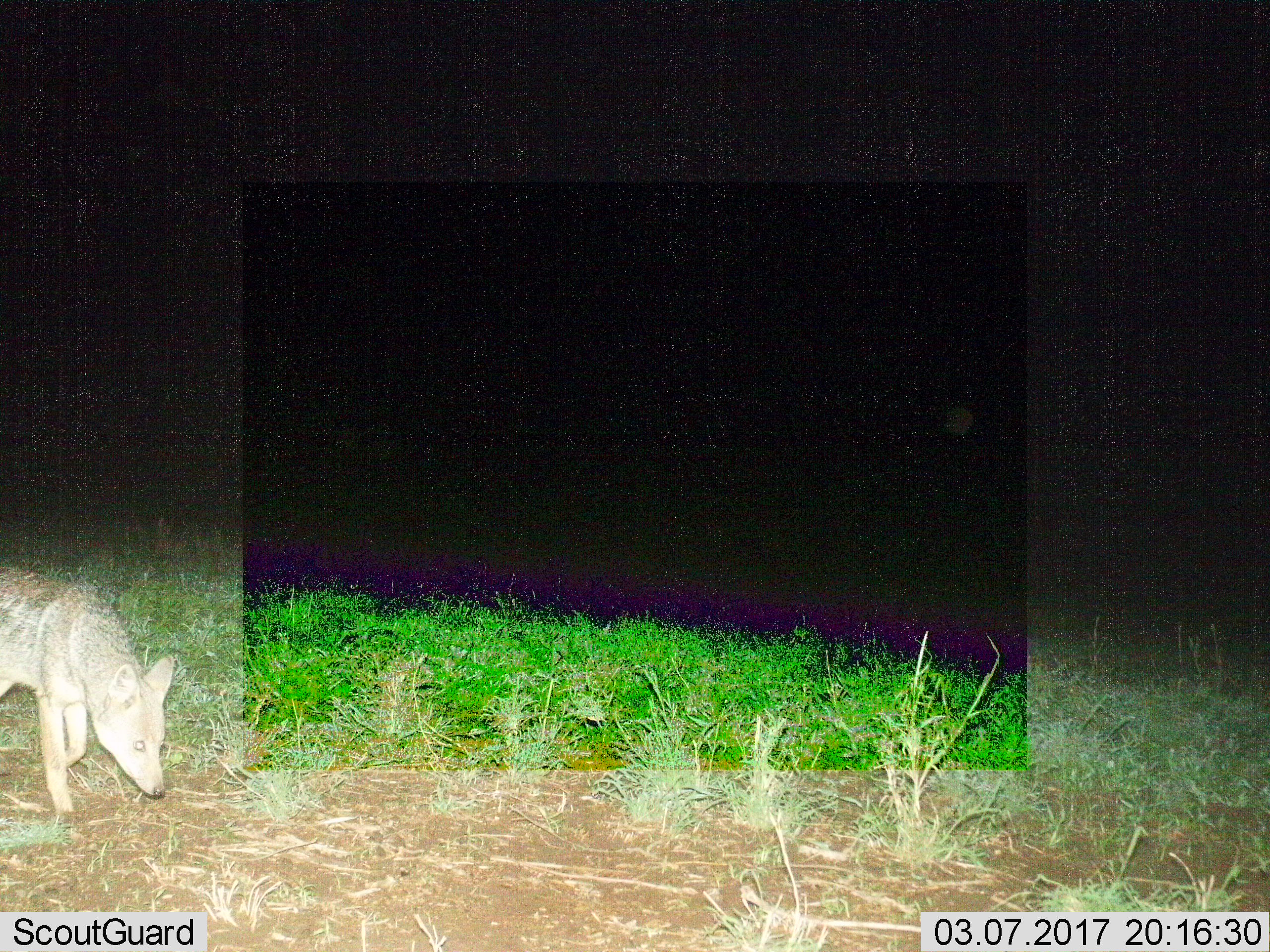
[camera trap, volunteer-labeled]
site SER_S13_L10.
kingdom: Animalia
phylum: Chordata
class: Mammalia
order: Carnivora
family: Canidae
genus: Lupulella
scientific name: Lupulella mesomelas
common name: black-backed jackal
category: jackalblackbacked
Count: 1.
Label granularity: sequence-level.